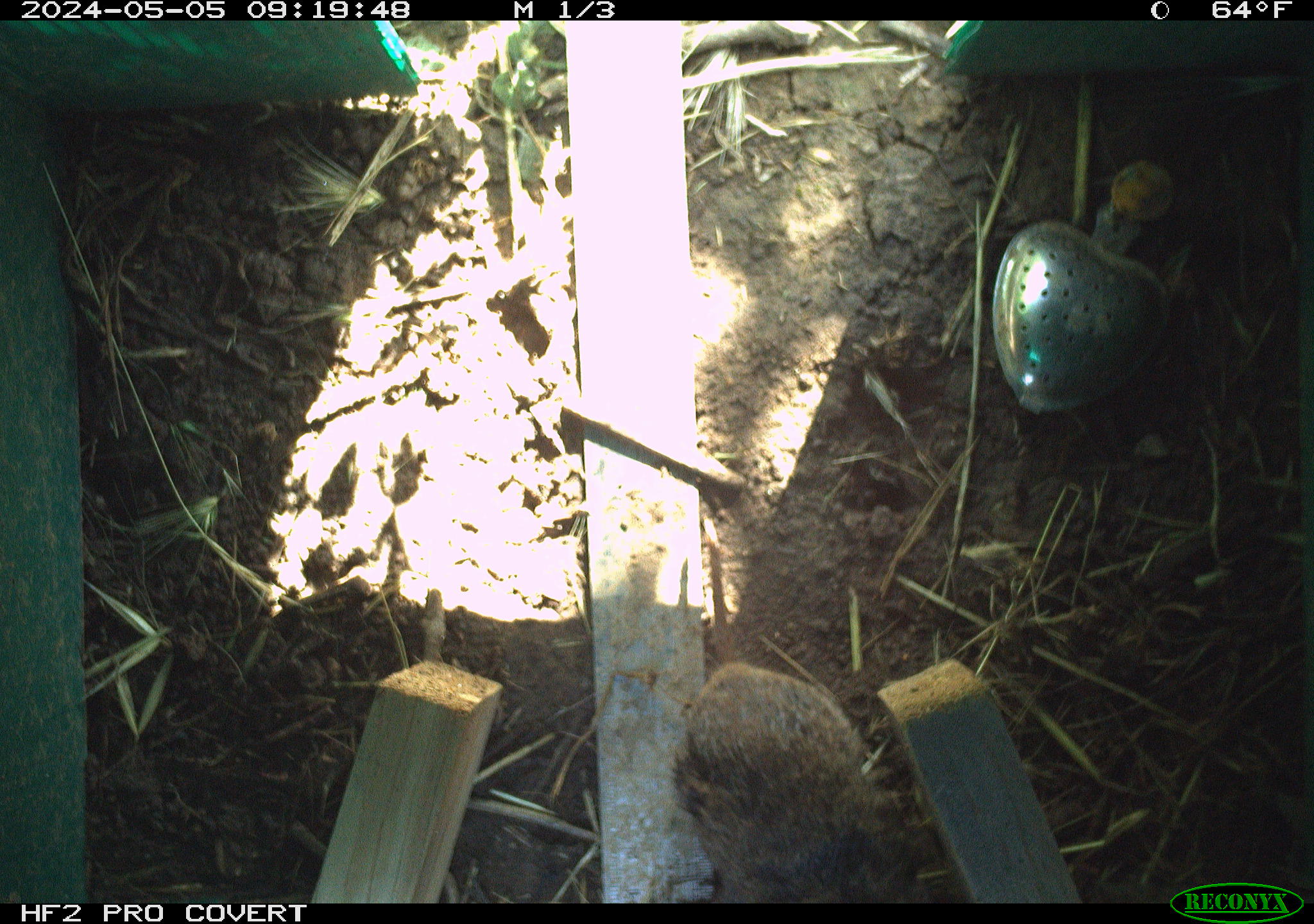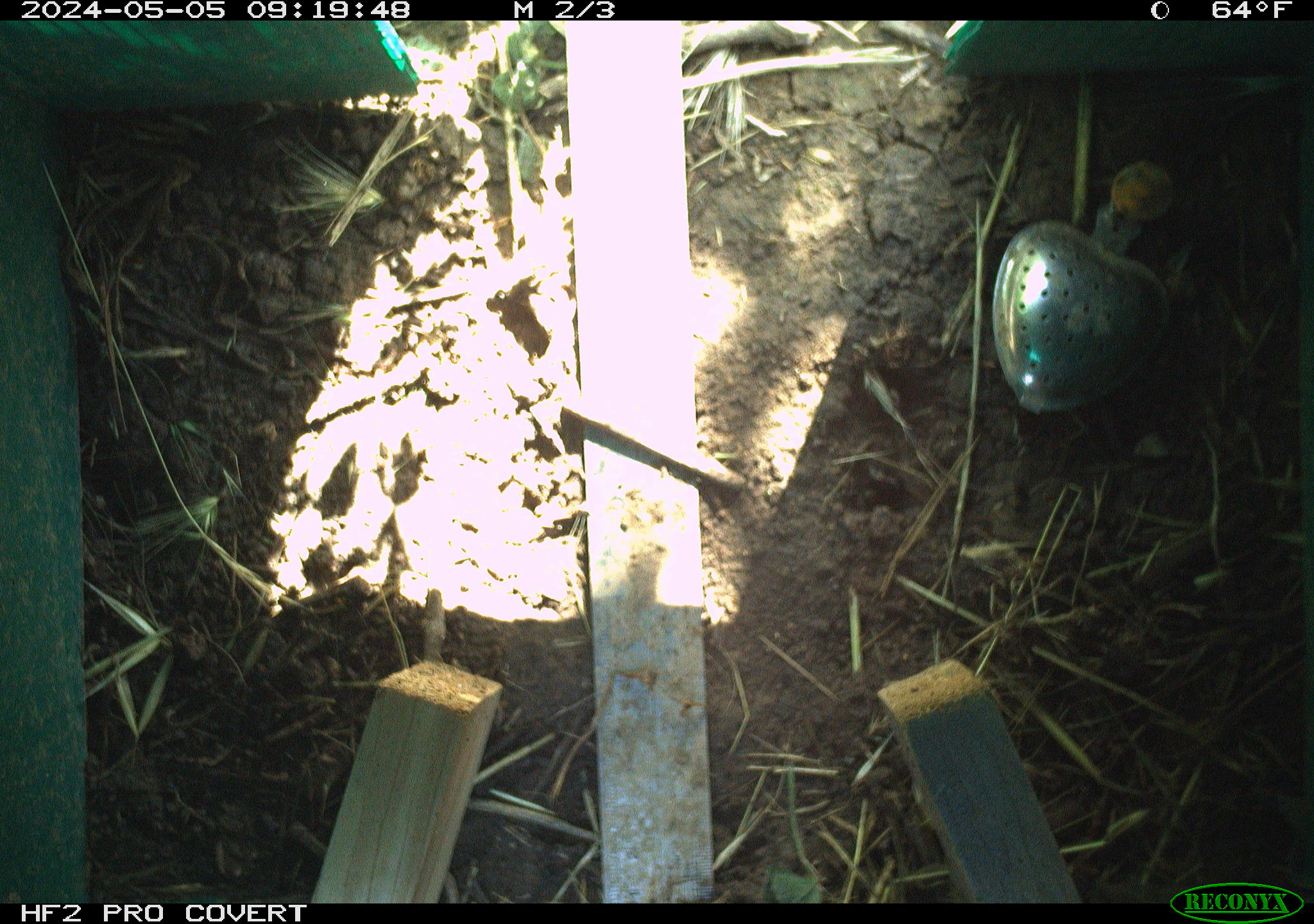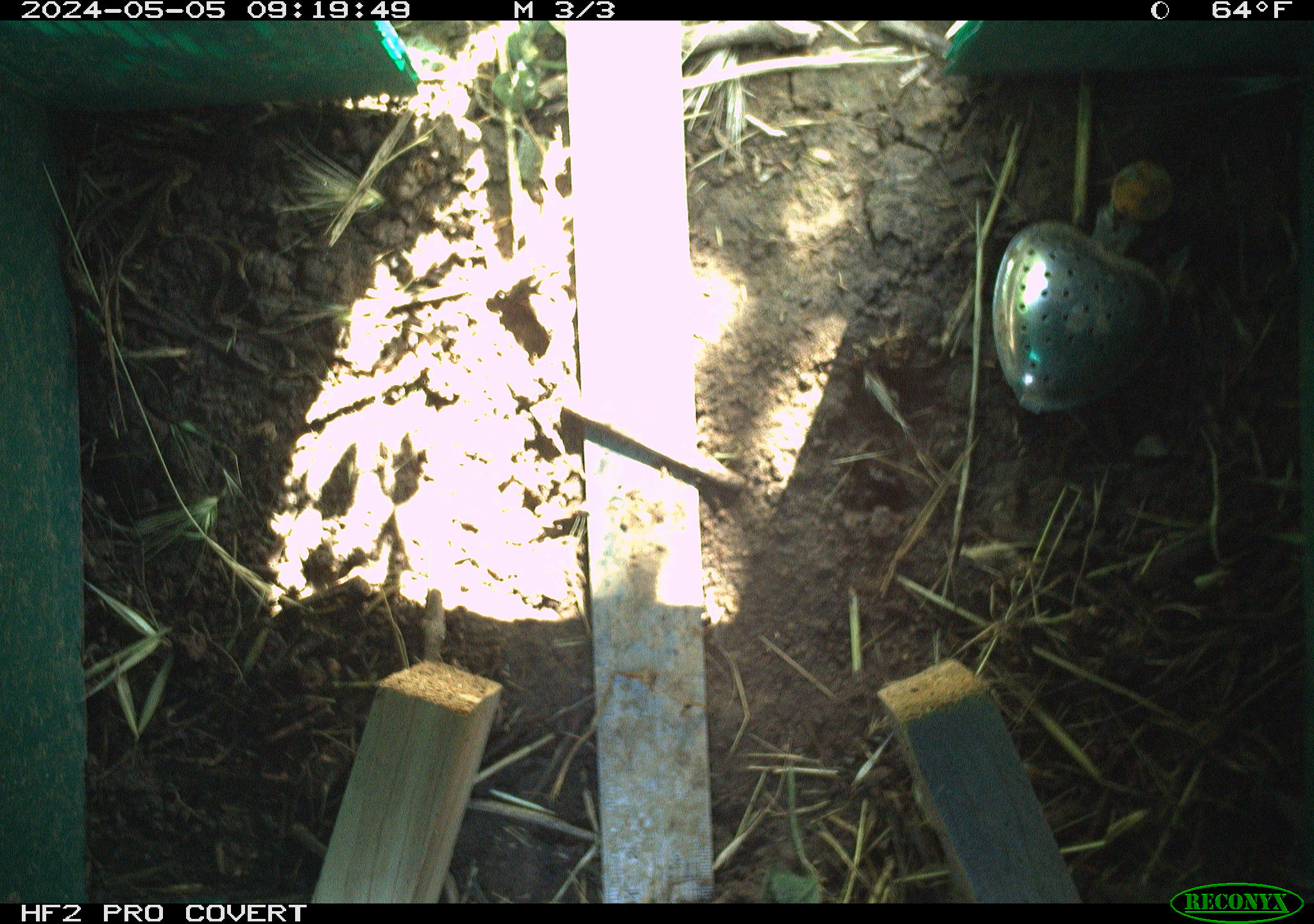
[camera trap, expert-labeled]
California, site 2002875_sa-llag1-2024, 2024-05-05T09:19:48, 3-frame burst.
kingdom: Animalia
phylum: Chordata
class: Mammalia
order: Rodentia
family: Cricetidae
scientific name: Arvicolinae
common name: voles, lemmings, and muskrats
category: arvicolinae subfamily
Arvicolinae subfamily (voles, lemmings, and muskrats) (Arvicolinae).